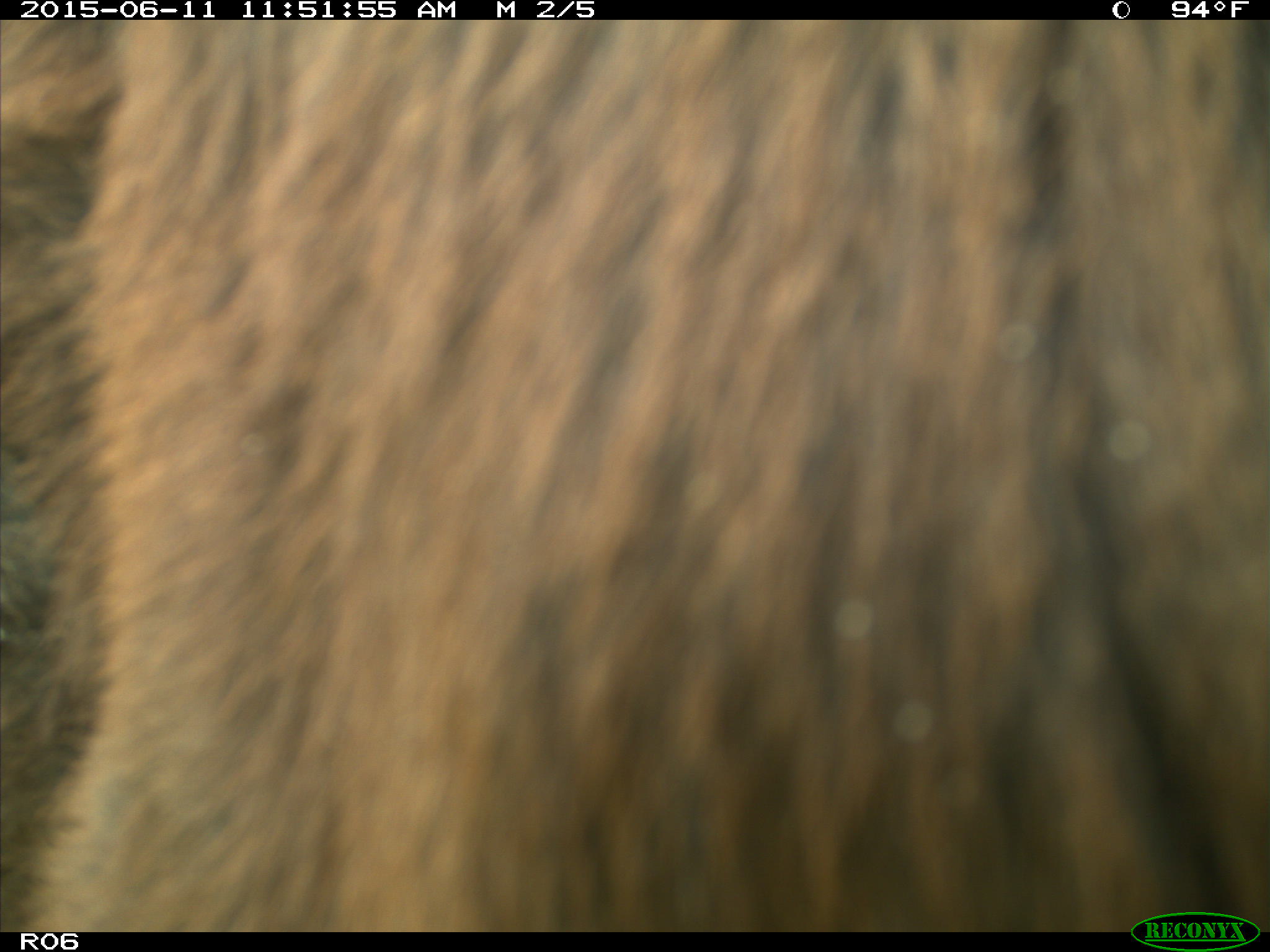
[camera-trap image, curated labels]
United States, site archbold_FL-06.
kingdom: Animalia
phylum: Chordata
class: Mammalia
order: Artiodactyla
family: Bovidae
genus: Bos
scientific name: Bos taurus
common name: domestic cow